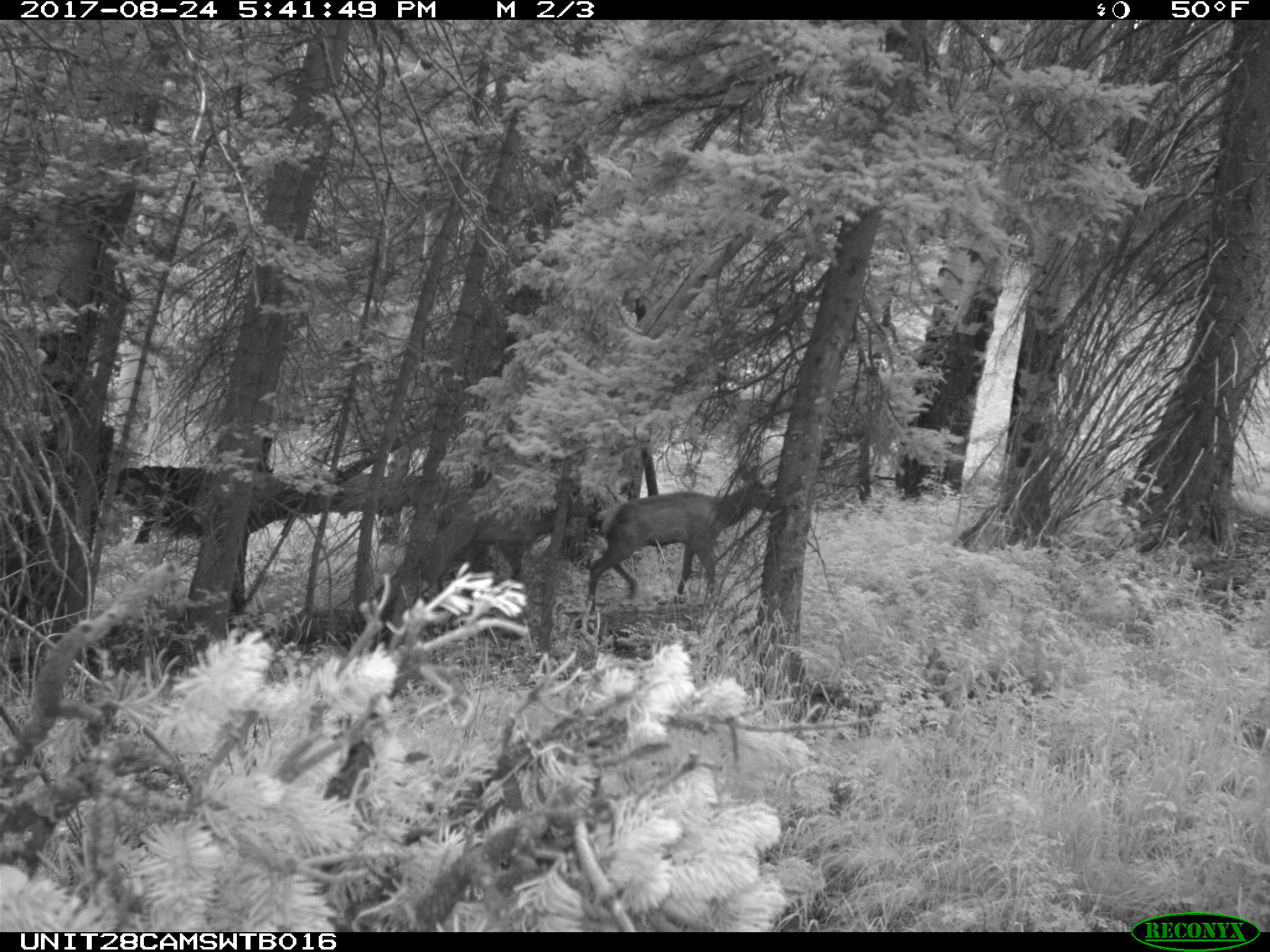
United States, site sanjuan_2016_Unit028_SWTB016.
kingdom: Animalia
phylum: Chordata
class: Mammalia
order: Artiodactyla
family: Cervidae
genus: Cervus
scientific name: Cervus elaphus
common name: red deer